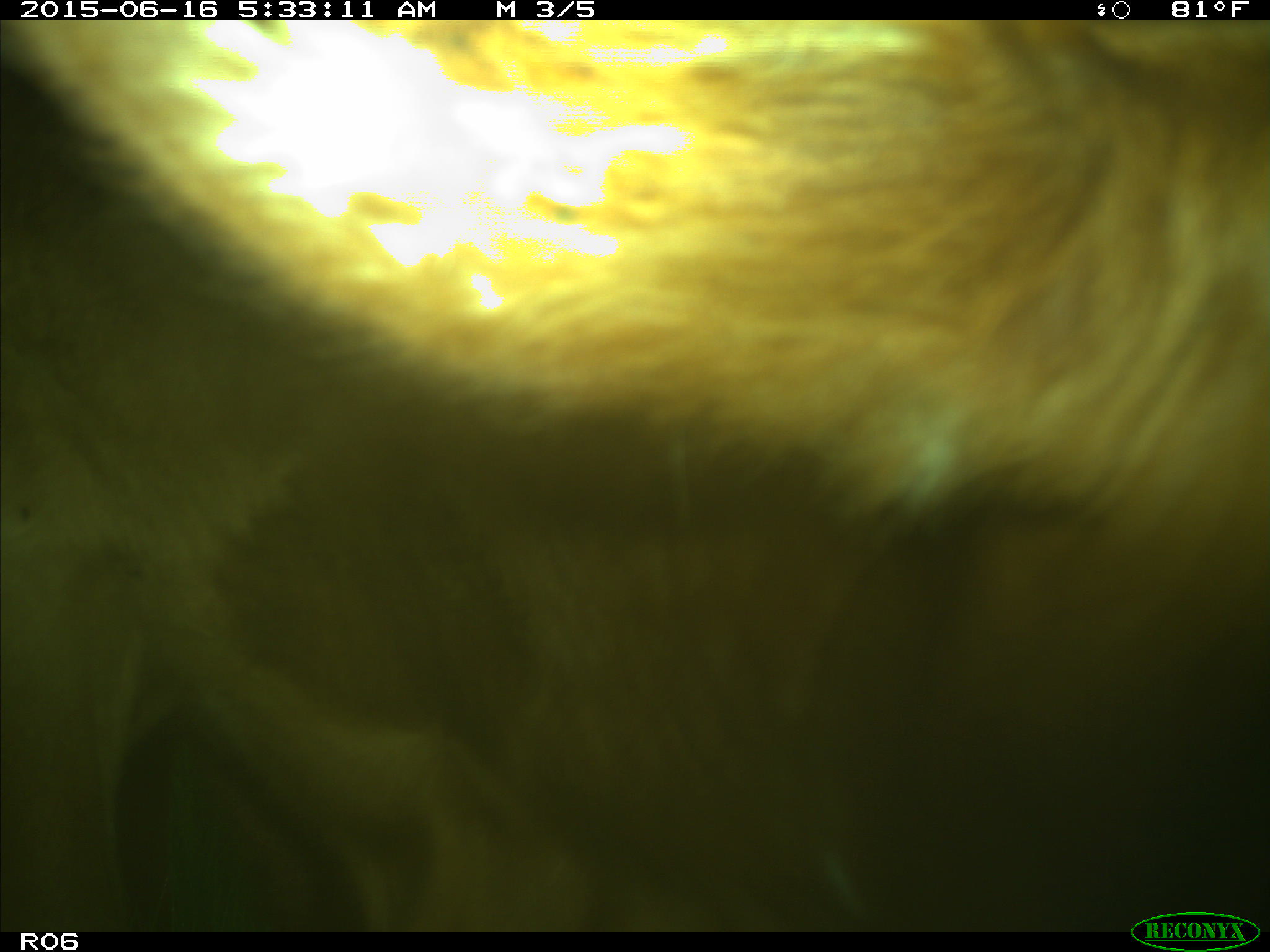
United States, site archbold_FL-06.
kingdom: Animalia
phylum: Chordata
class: Mammalia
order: Artiodactyla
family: Bovidae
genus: Bos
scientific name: Bos taurus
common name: domestic cow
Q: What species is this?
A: Bos taurus (domestic cow).